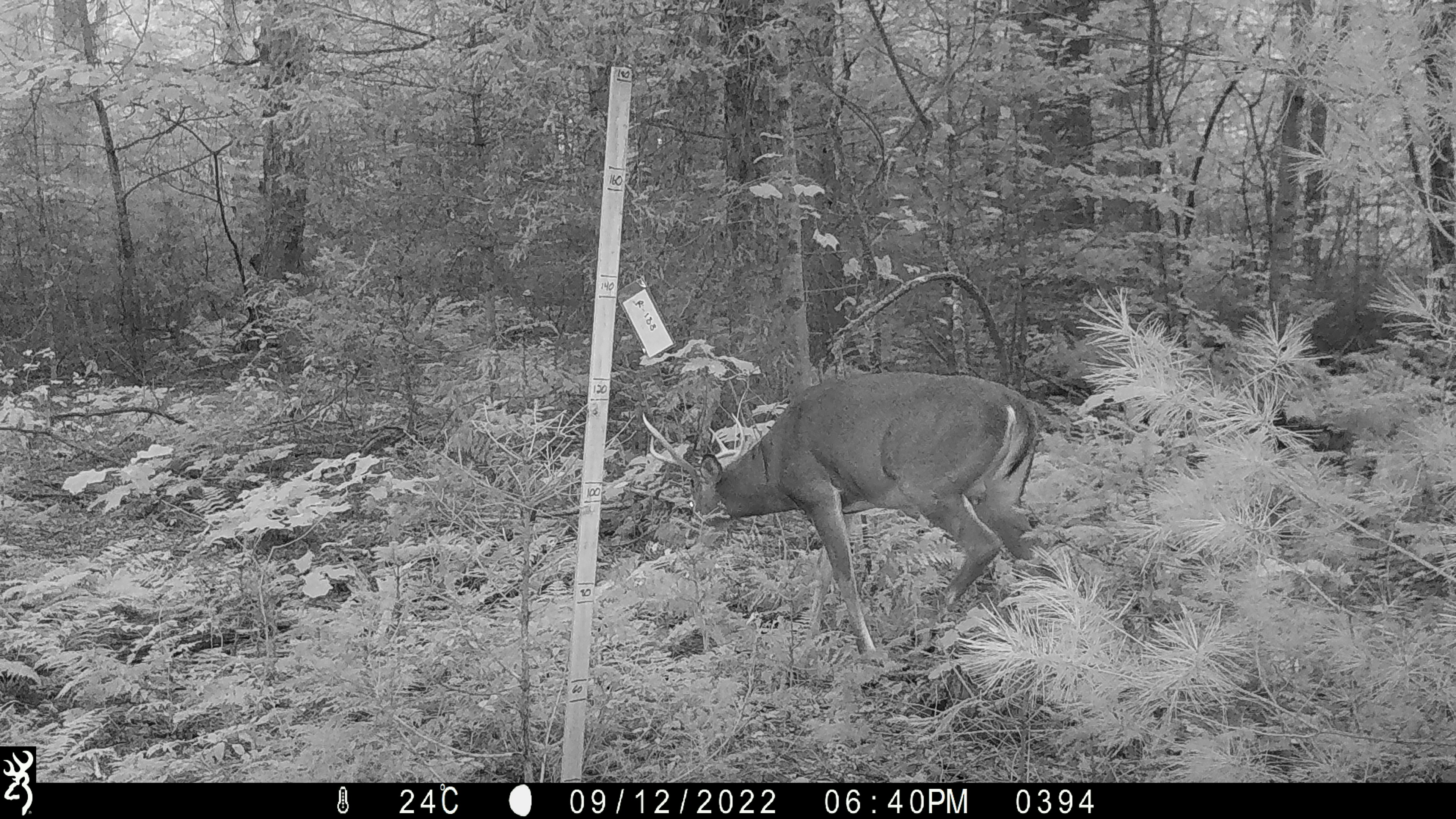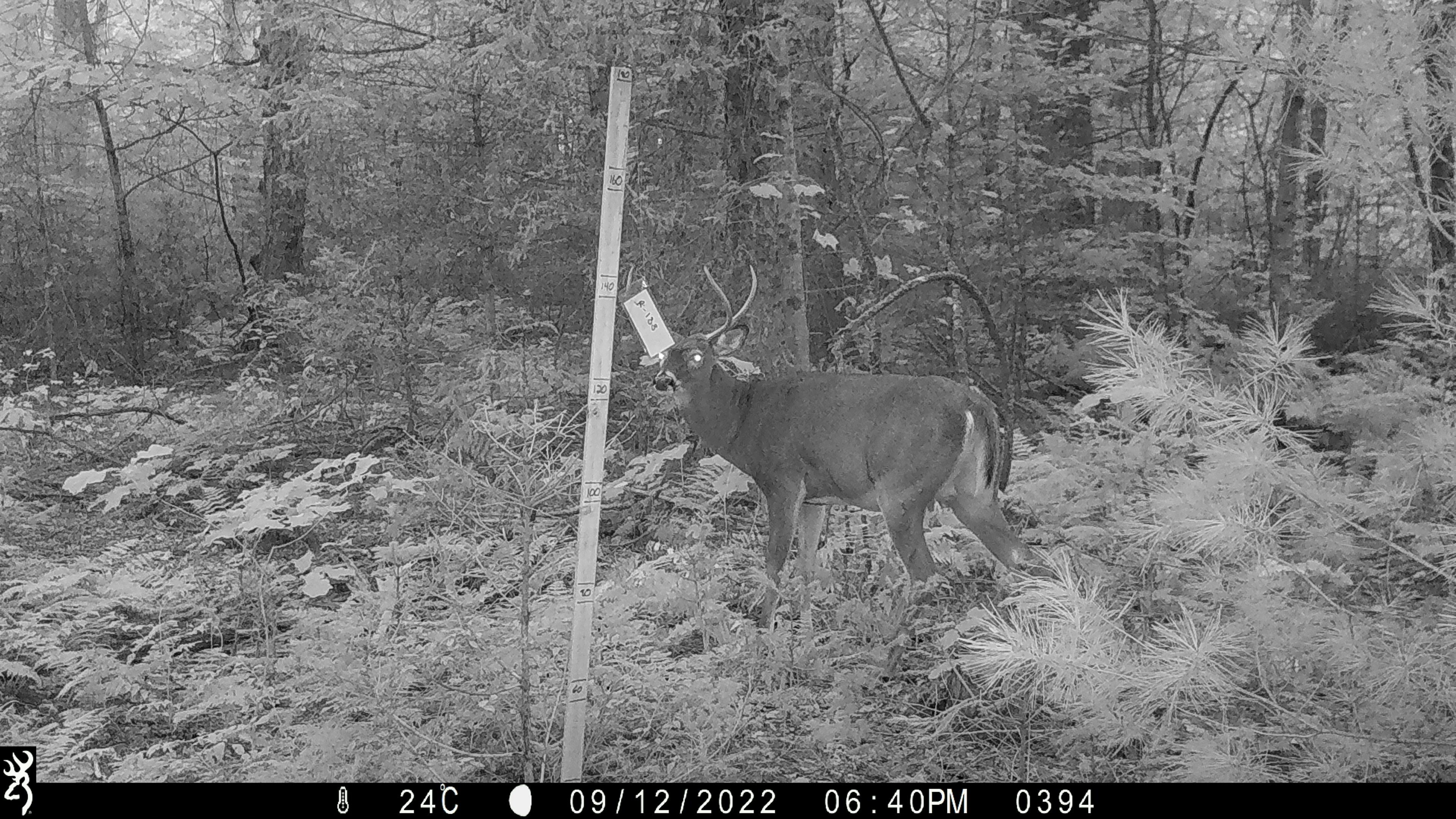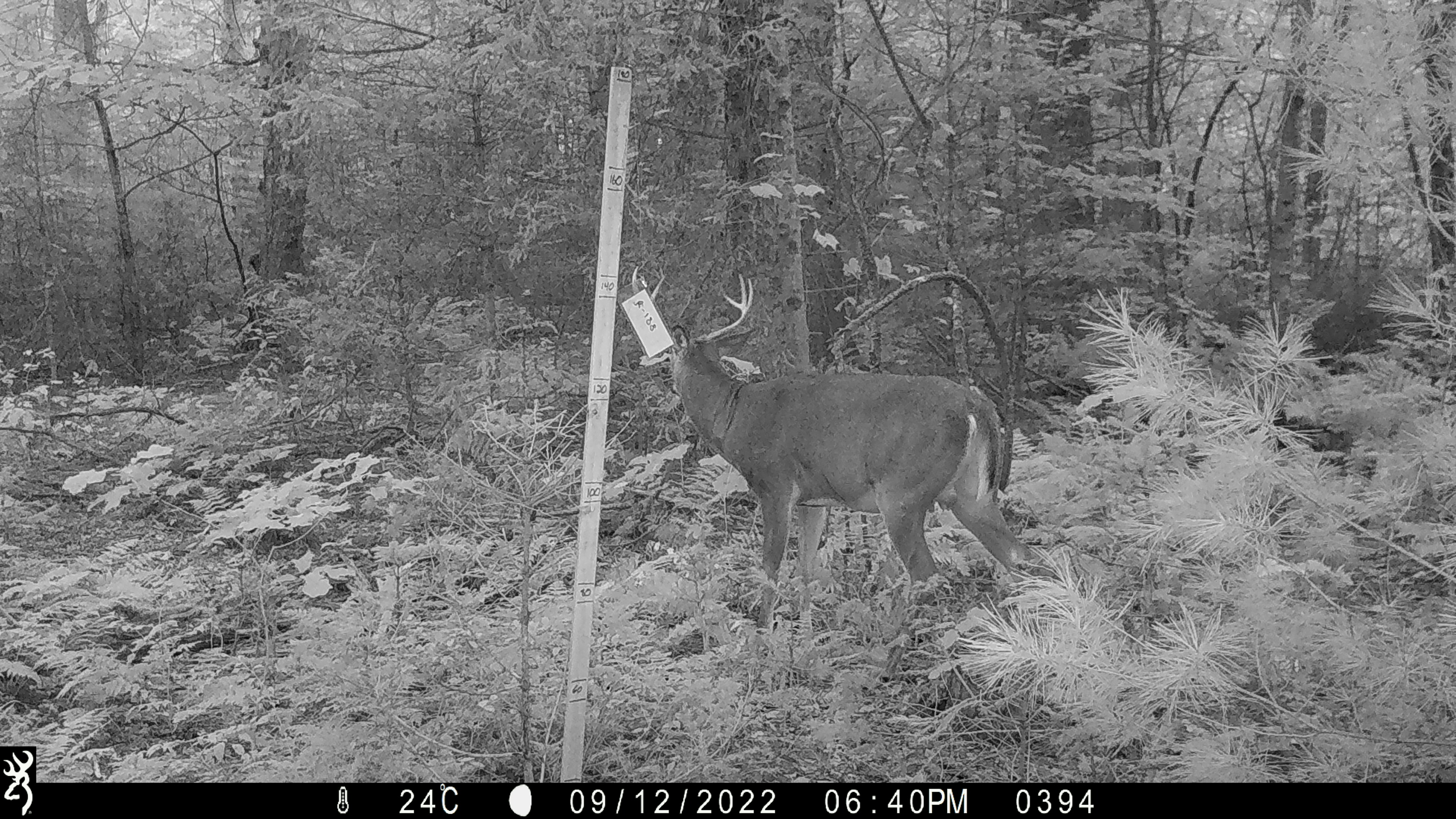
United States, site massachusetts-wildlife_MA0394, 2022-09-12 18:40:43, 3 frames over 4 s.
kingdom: Animalia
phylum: Chordata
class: Mammalia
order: Artiodactyla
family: Cervidae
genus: Odocoileus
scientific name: Odocoileus virginianus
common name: white-tailed deer